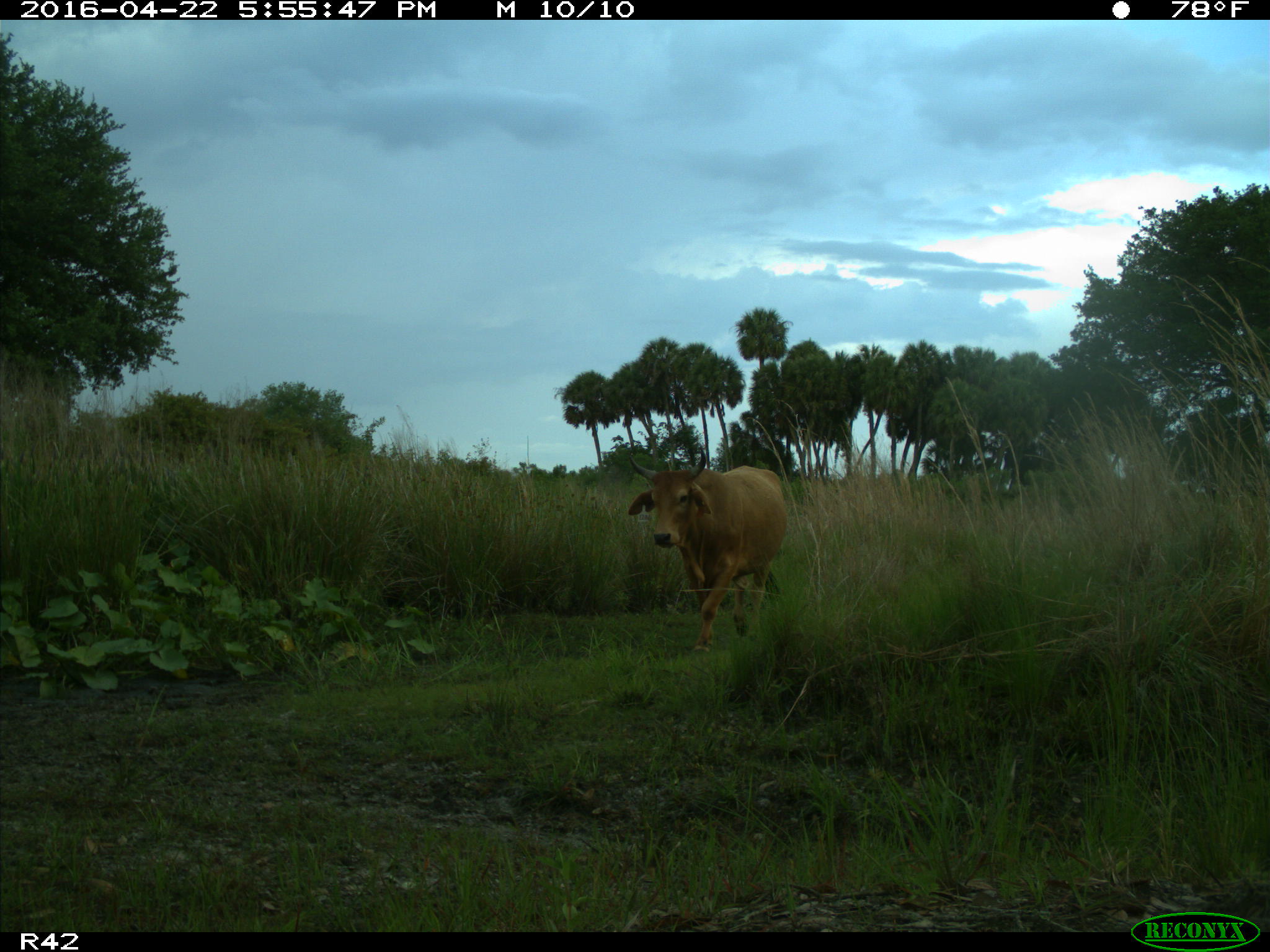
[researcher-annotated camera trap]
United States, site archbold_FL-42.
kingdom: Animalia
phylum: Chordata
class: Mammalia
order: Artiodactyla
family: Bovidae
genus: Bos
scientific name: Bos taurus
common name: domestic cow